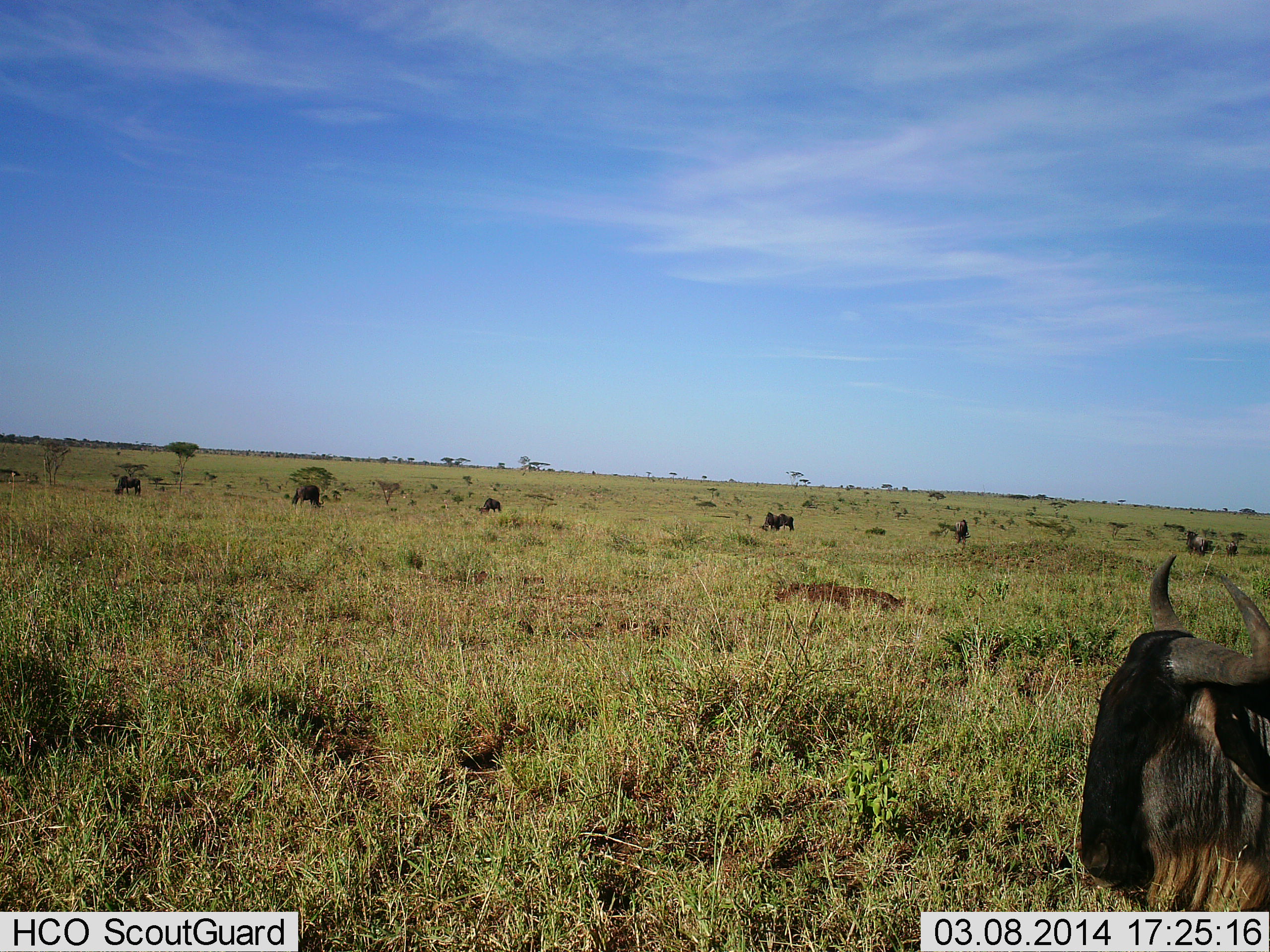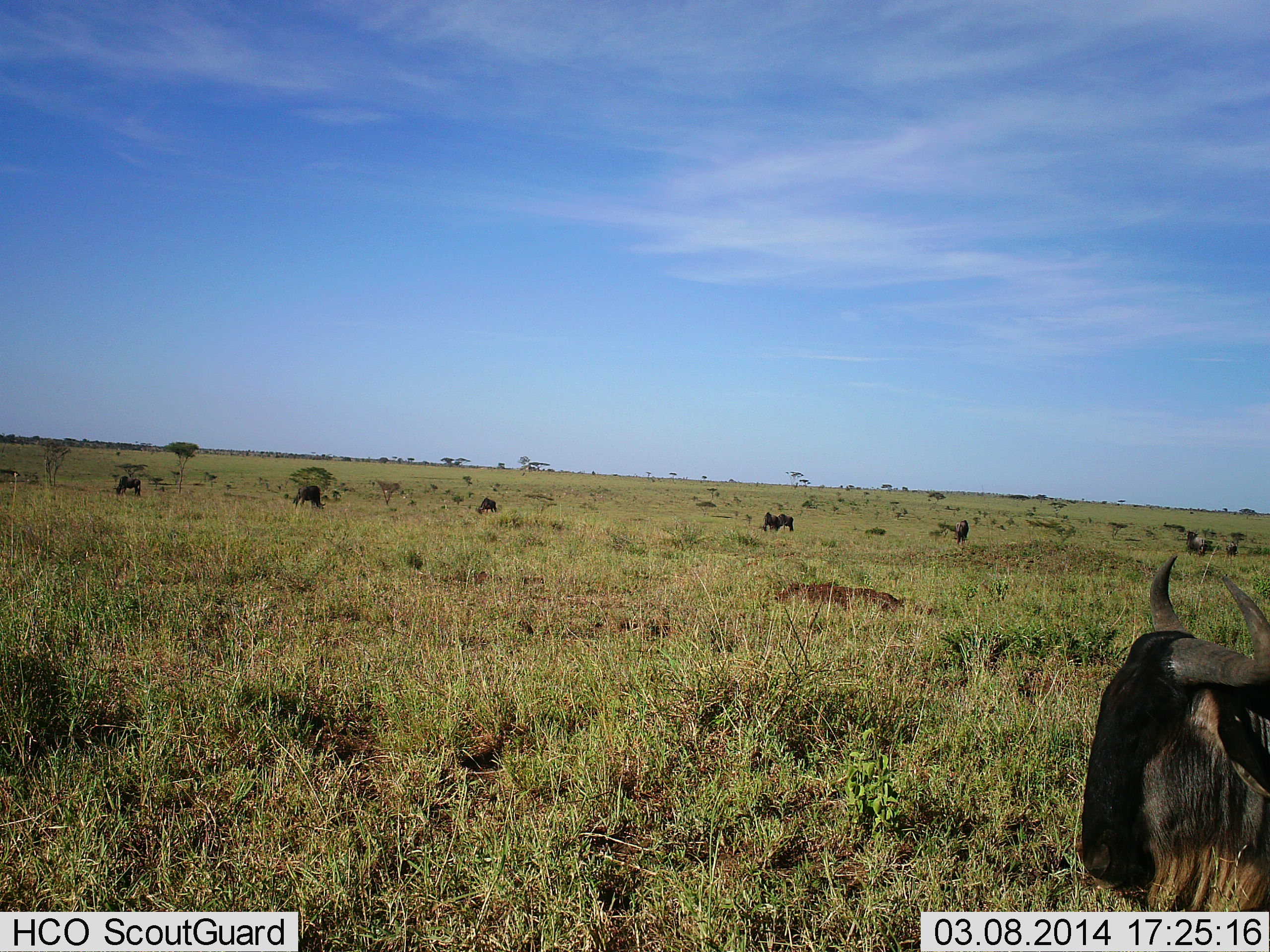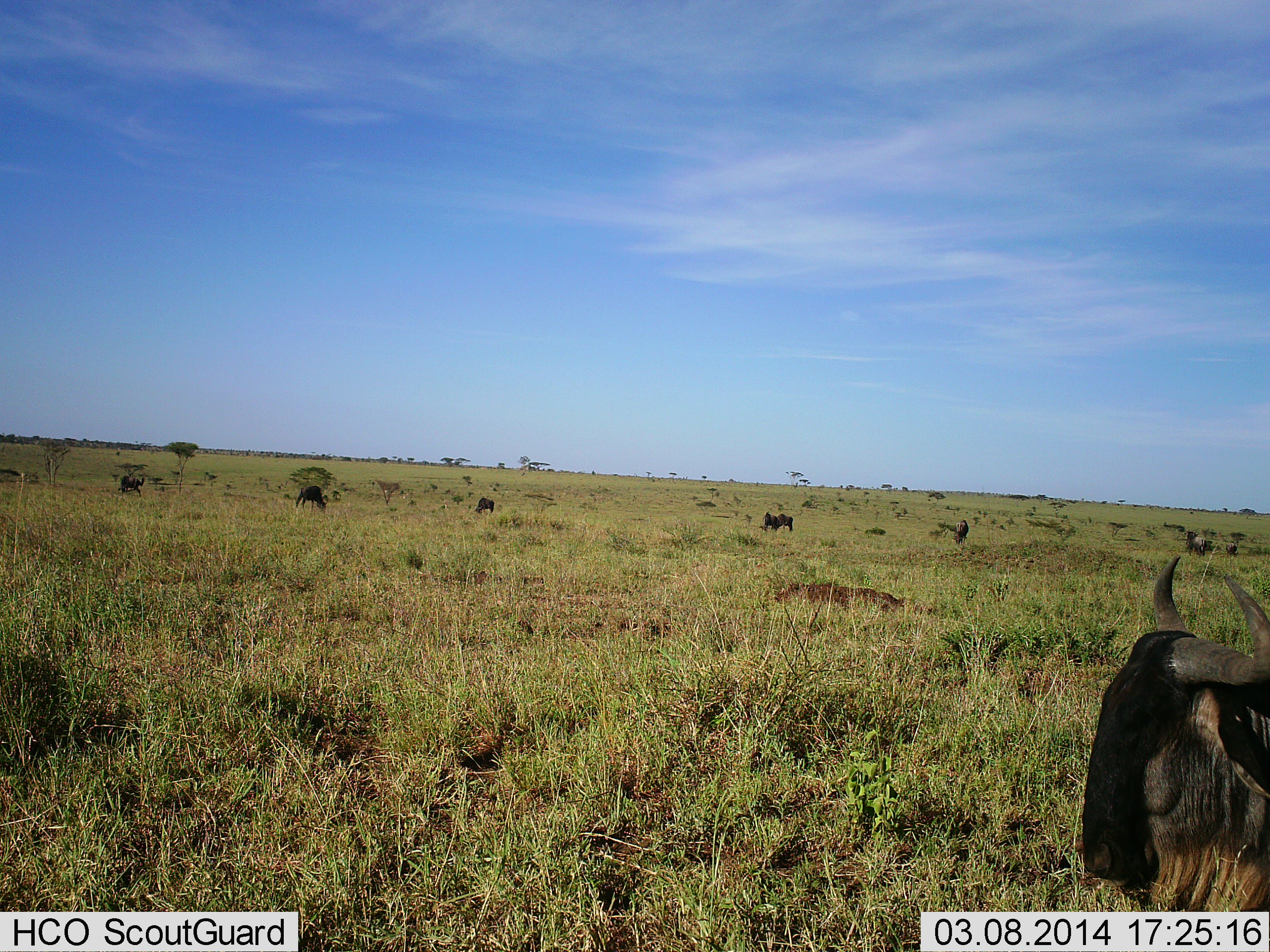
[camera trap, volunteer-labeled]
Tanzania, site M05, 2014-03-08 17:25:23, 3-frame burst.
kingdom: Animalia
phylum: Chordata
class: Mammalia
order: Artiodactyla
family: Bovidae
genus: Connochaetes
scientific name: Connochaetes taurinus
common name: blue wildebeest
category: wildebeest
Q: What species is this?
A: Wildebeest (blue wildebeest) (Connochaetes taurinus).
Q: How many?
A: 7.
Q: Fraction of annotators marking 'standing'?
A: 47%.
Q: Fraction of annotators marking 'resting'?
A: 33%.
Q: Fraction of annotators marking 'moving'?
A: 22%.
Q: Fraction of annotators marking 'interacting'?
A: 0%.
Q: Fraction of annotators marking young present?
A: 0%.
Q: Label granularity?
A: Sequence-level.